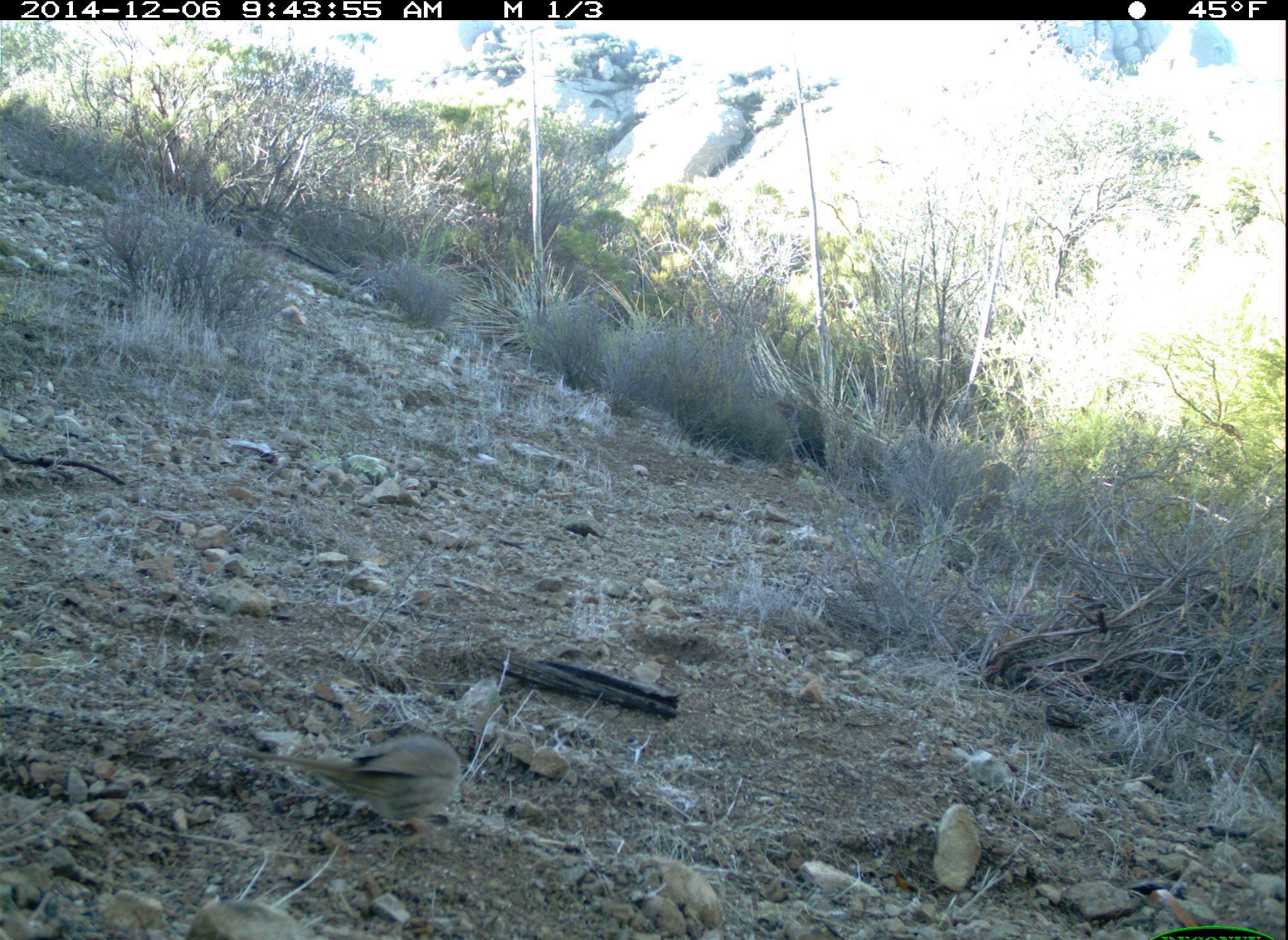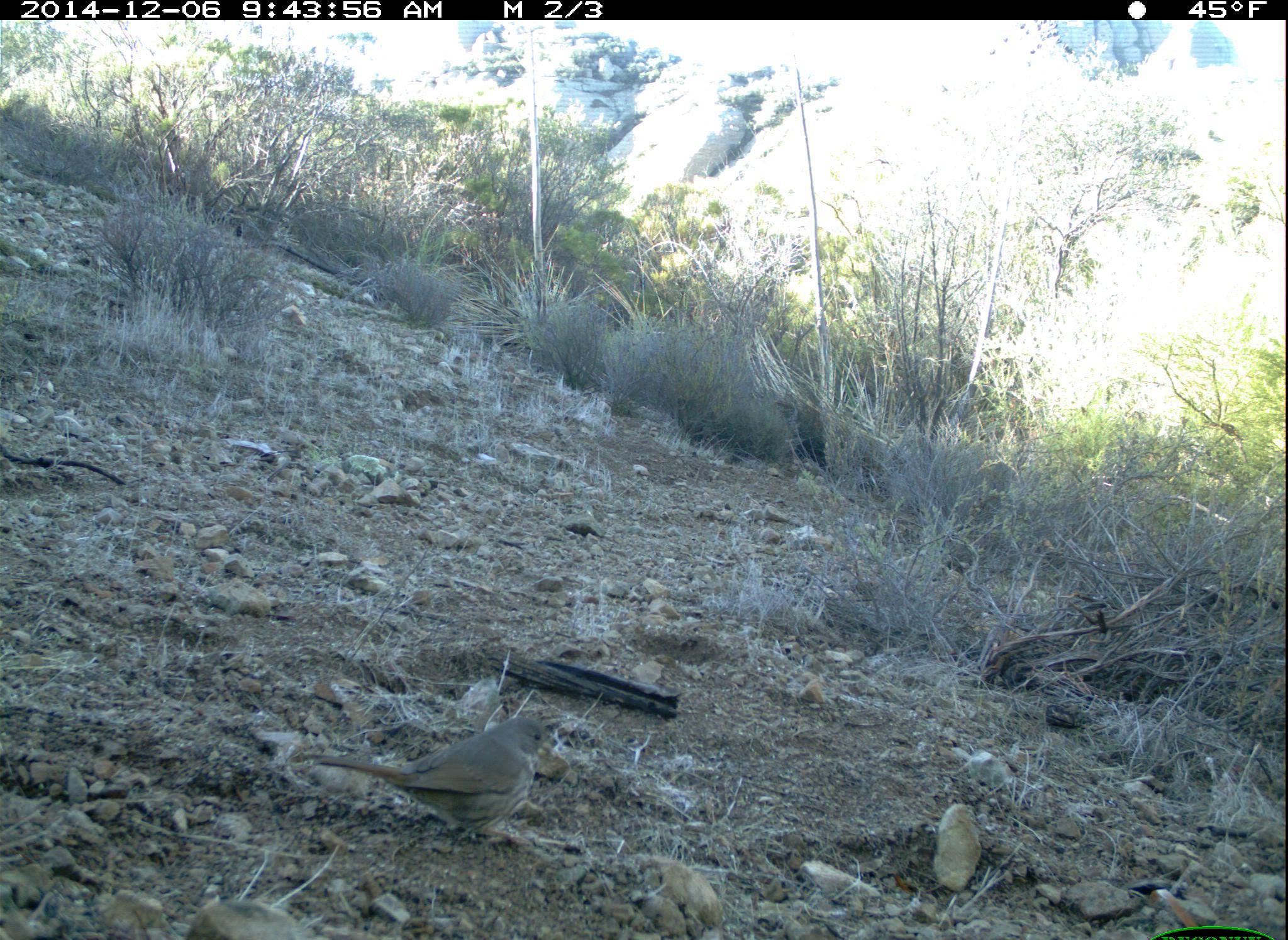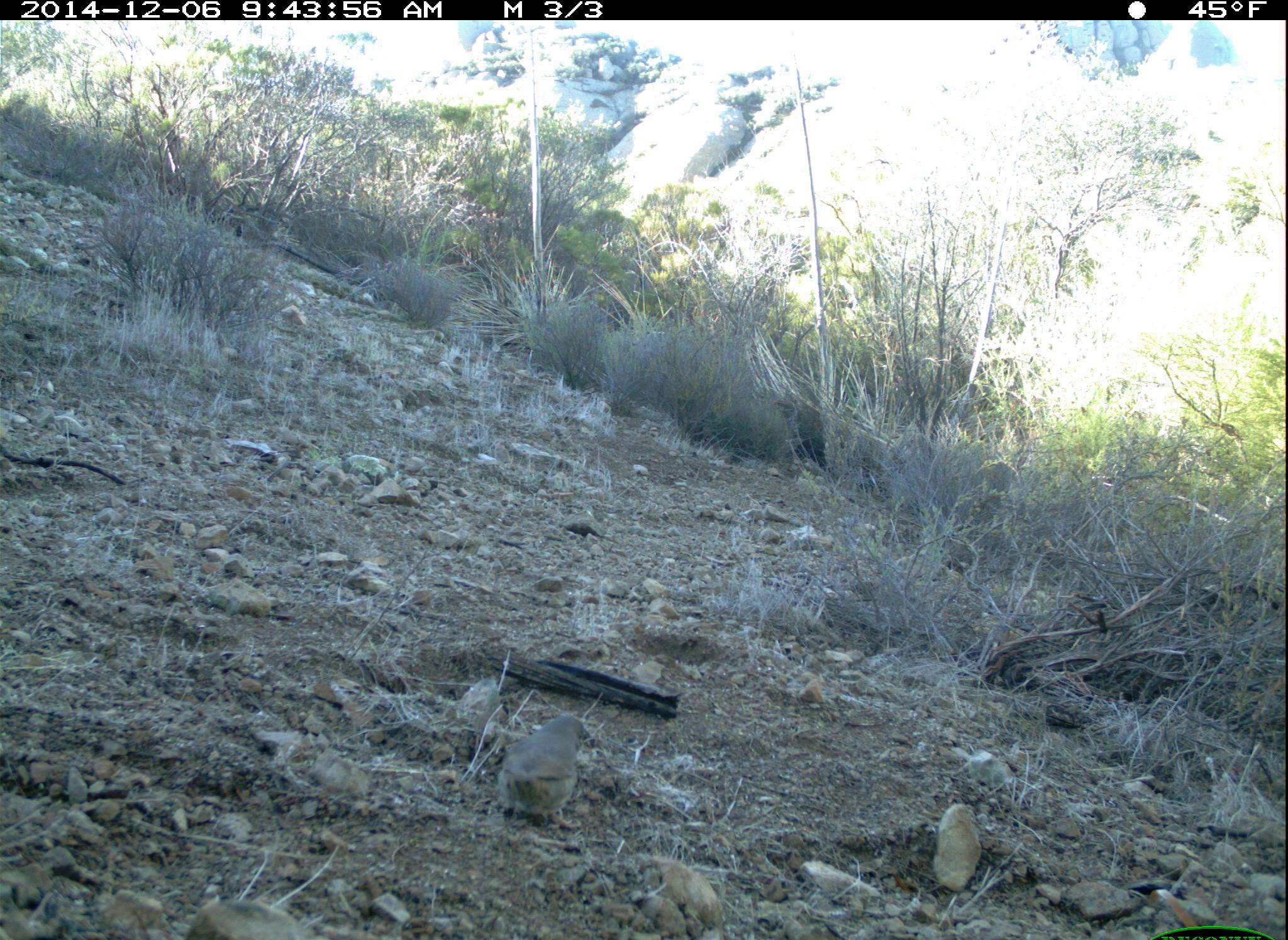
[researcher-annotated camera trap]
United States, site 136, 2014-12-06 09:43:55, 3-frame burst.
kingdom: Animalia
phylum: Chordata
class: Aves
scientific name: Aves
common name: bird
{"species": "bird (Aves)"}